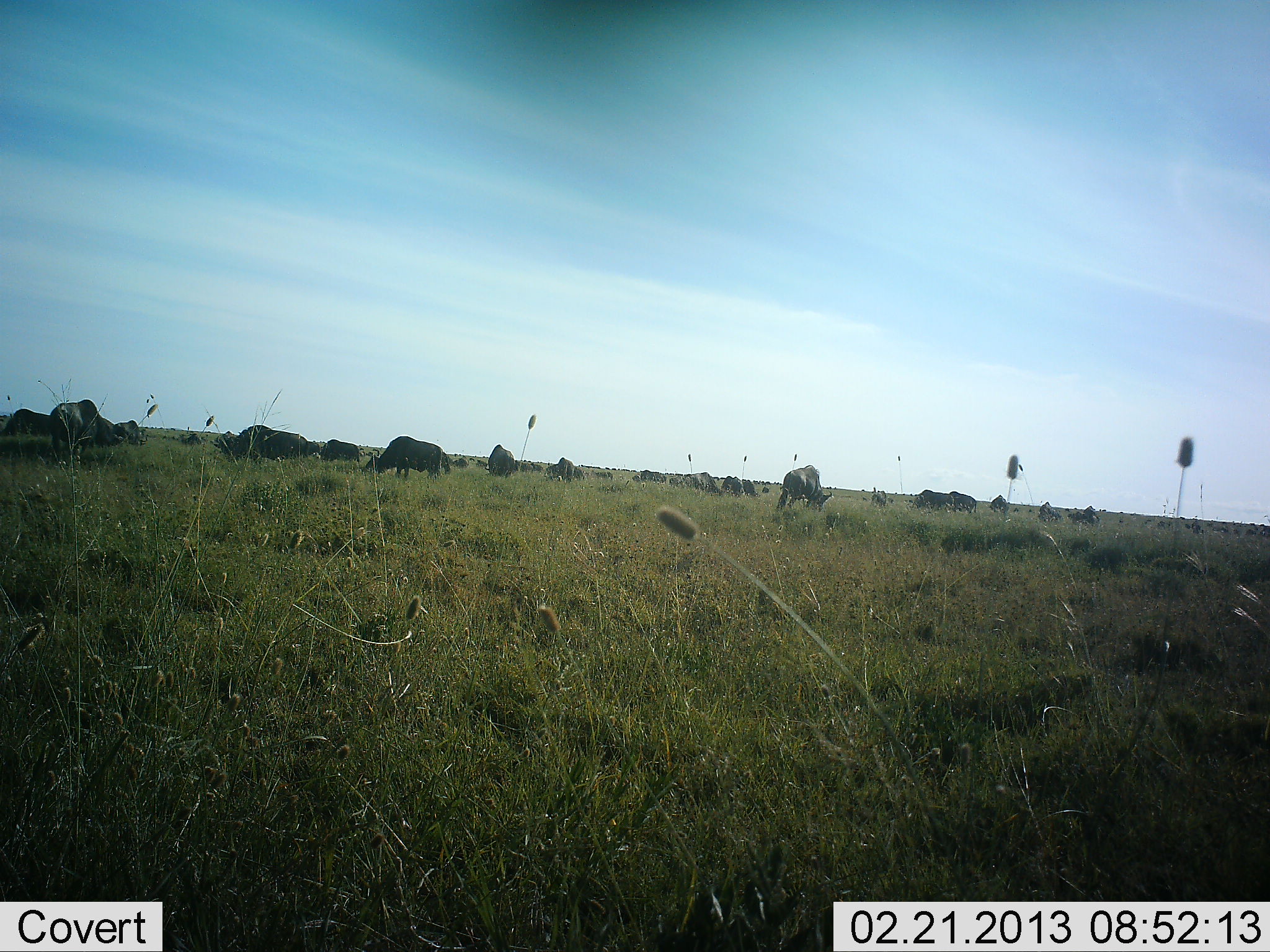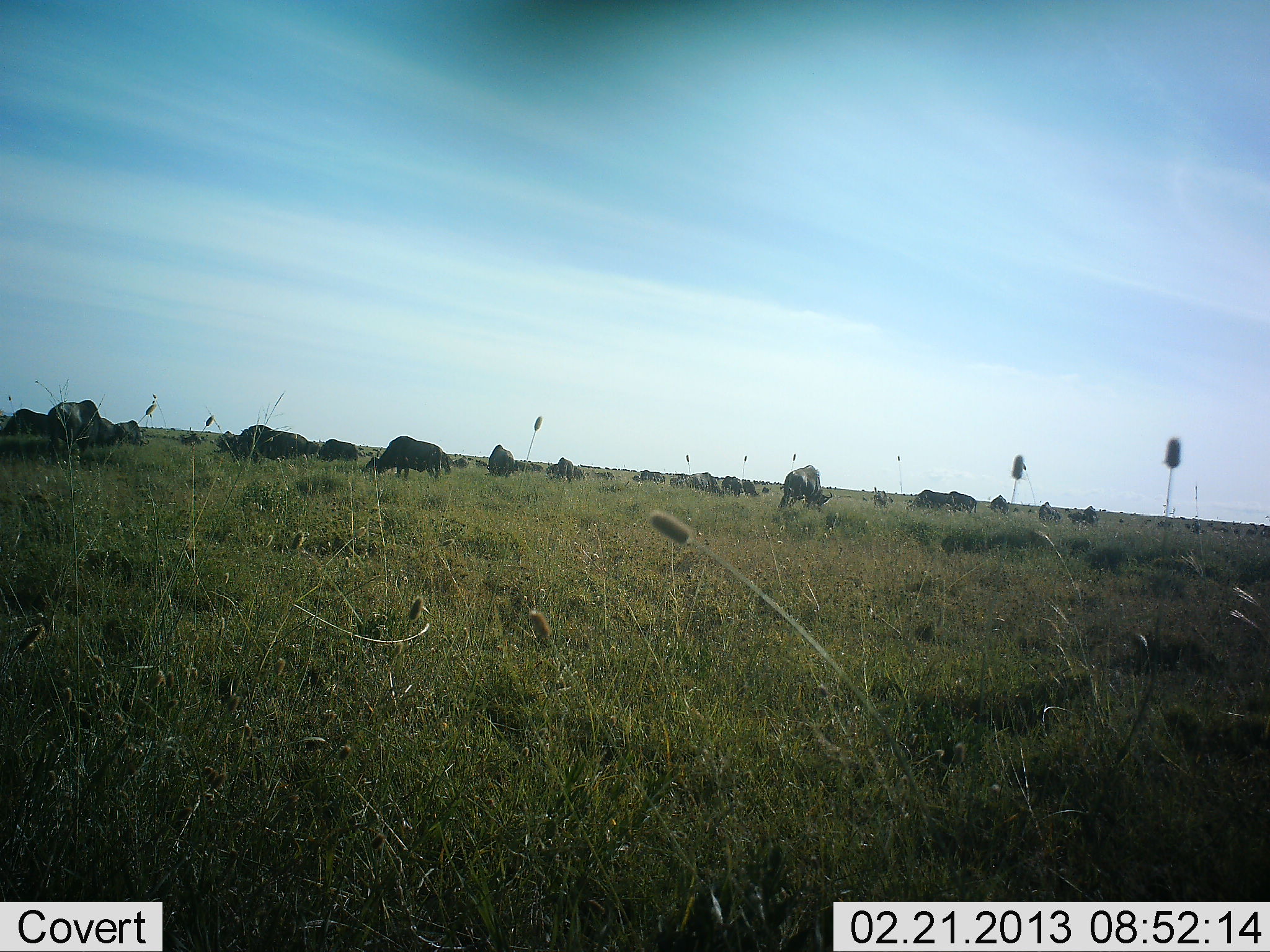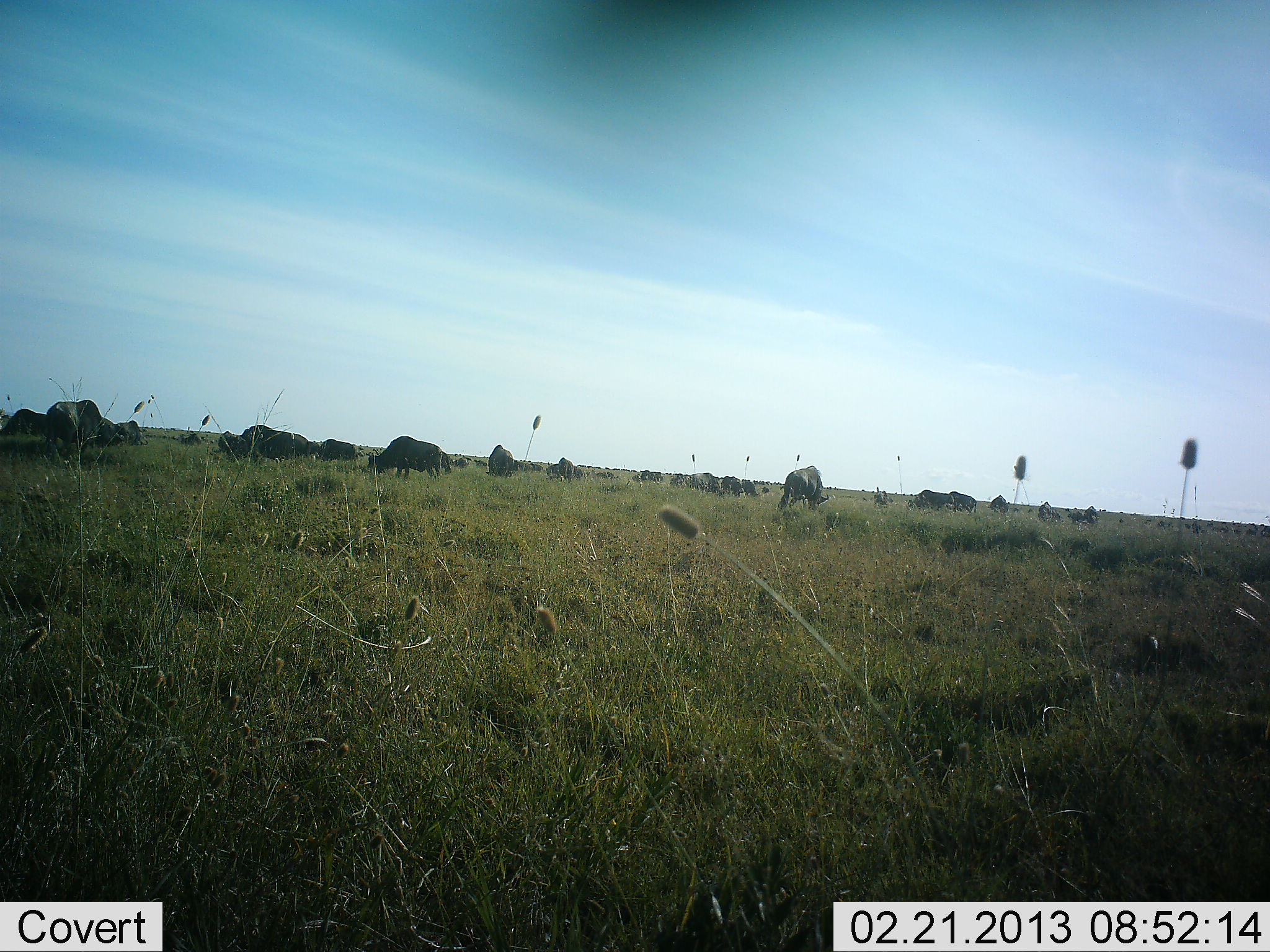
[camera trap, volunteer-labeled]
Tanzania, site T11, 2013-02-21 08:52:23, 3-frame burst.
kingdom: Animalia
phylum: Chordata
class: Mammalia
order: Artiodactyla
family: Bovidae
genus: Connochaetes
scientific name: Connochaetes taurinus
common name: blue wildebeest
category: wildebeest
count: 11-50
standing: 33%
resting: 11%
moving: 6%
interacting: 0%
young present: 6%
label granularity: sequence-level